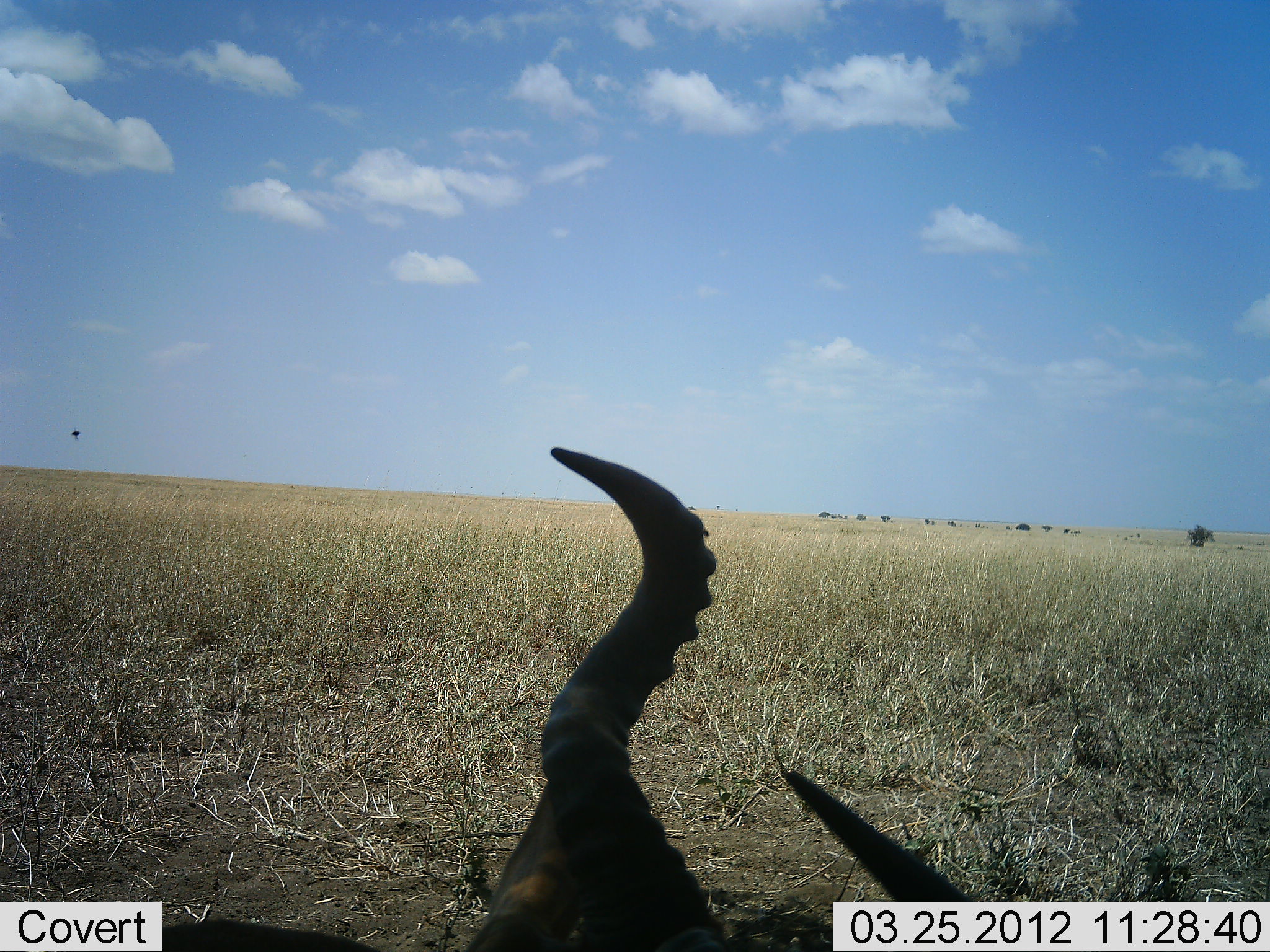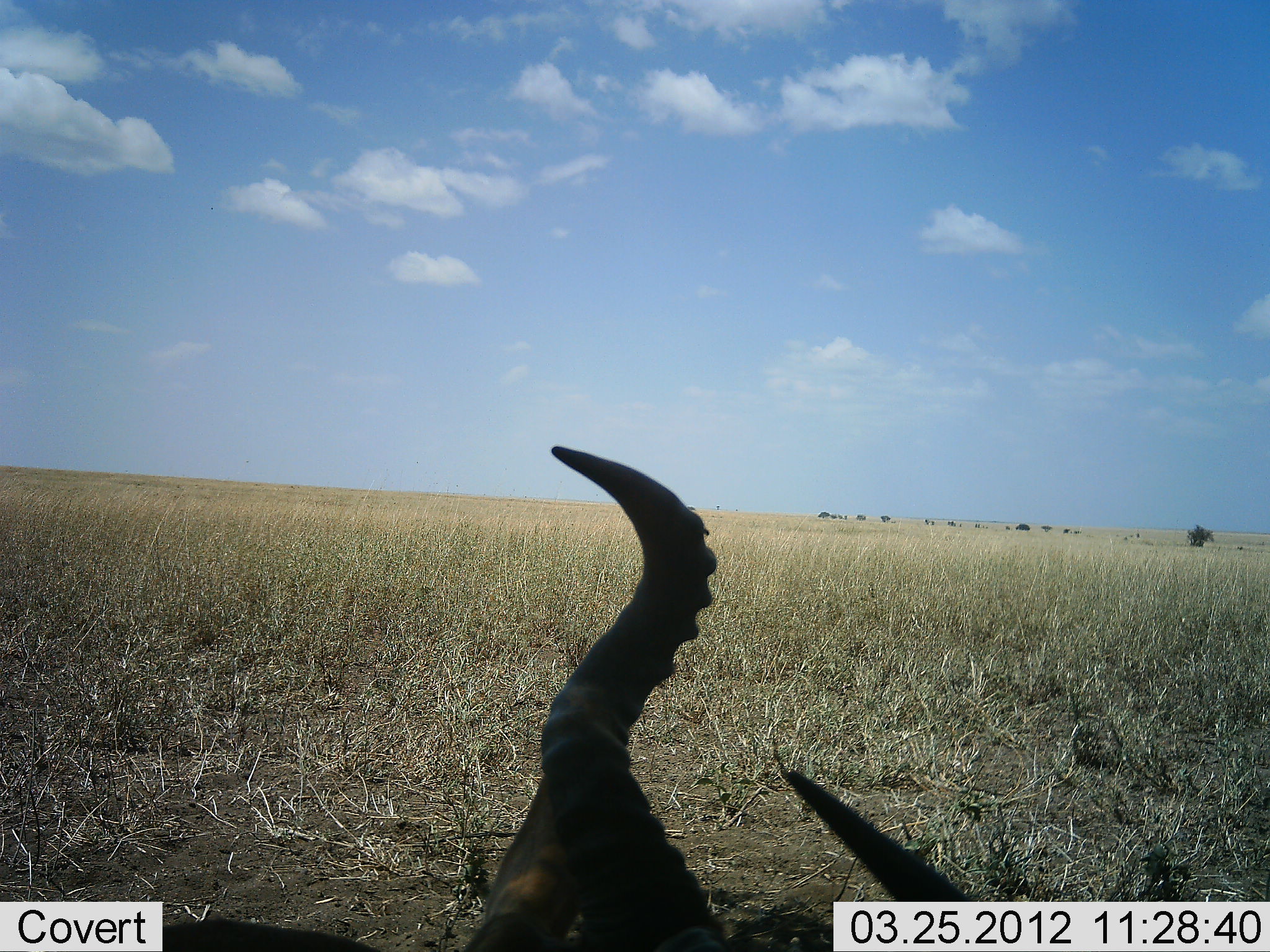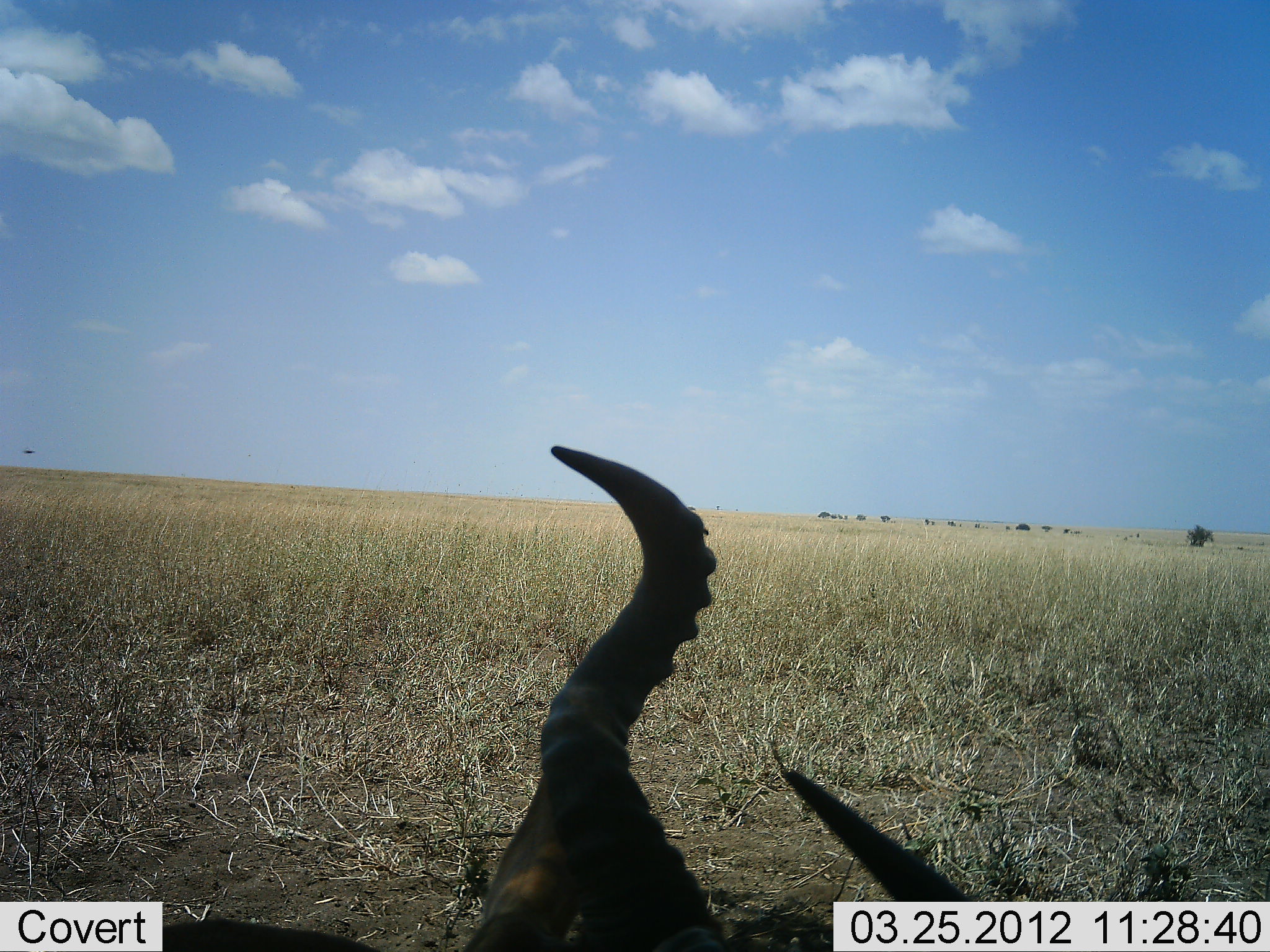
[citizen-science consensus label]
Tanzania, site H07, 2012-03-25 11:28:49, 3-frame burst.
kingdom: Animalia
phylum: Chordata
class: Mammalia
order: Artiodactyla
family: Bovidae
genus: Alcelaphus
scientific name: Alcelaphus buselaphus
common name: hartebeest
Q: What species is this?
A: Hartebeest (Alcelaphus buselaphus).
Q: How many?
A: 1.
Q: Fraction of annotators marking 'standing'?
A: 23%.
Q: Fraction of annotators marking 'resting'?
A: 77%.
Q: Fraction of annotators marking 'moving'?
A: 0%.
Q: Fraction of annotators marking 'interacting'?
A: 0%.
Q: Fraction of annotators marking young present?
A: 0%.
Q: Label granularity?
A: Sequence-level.